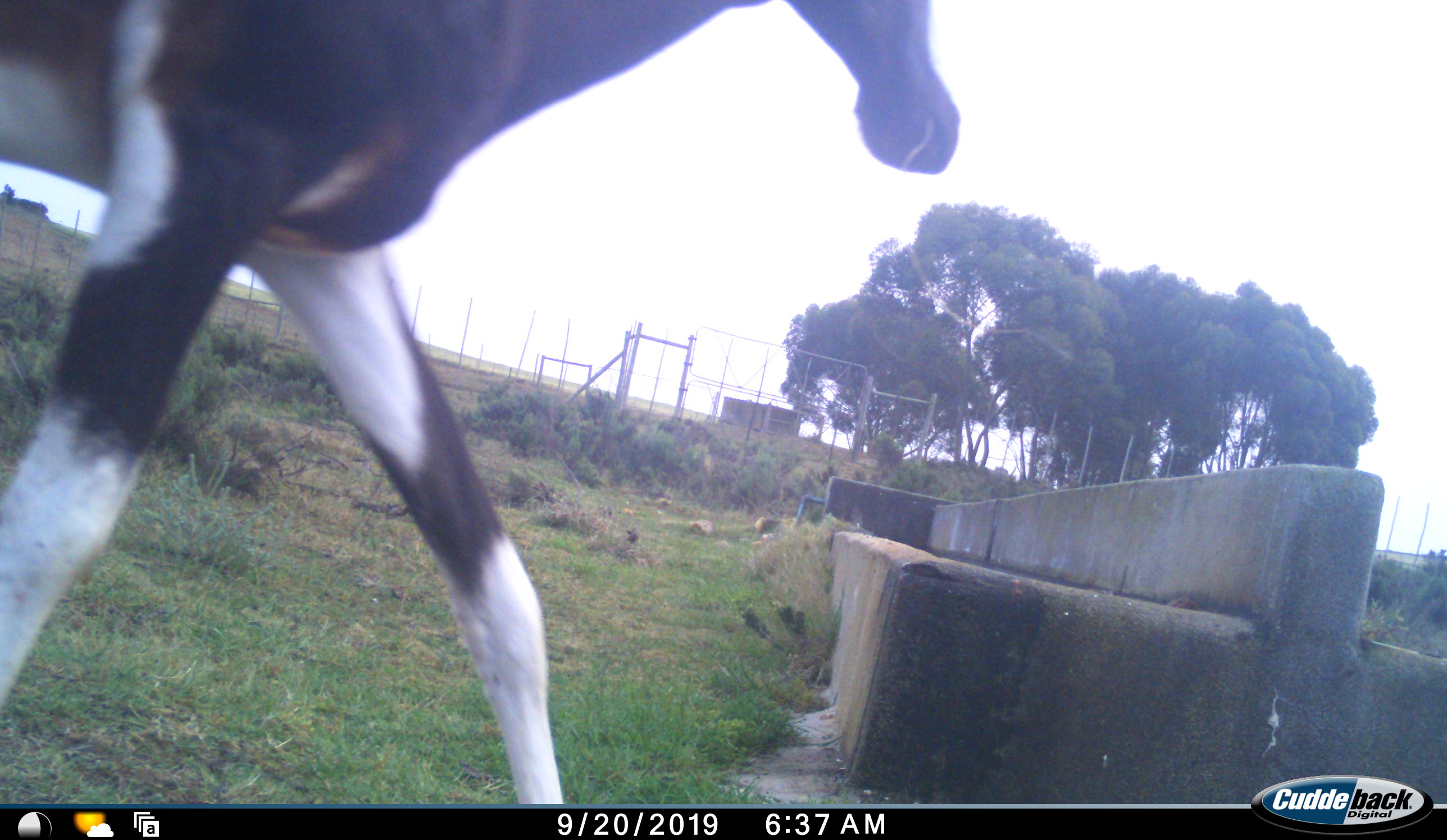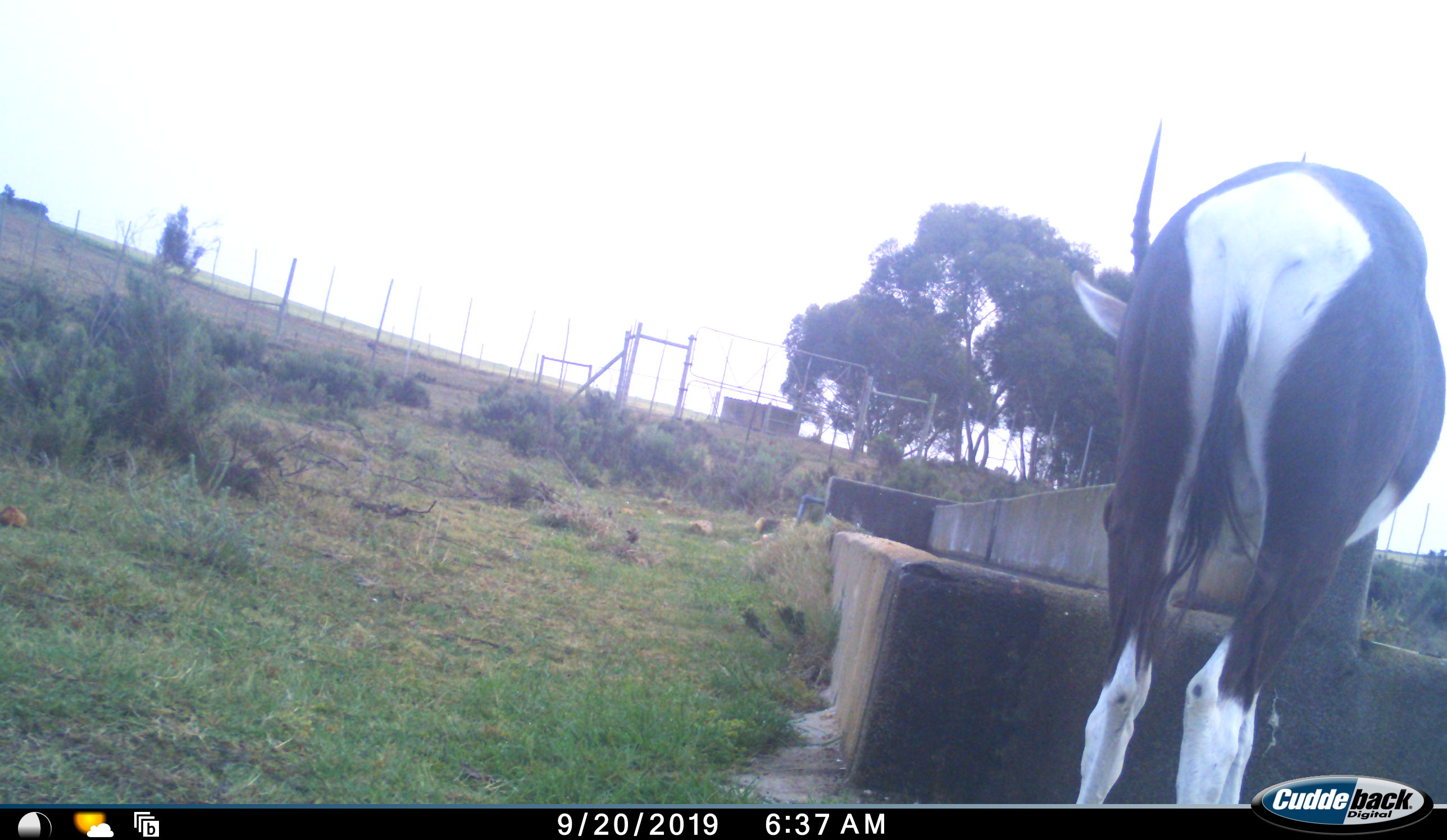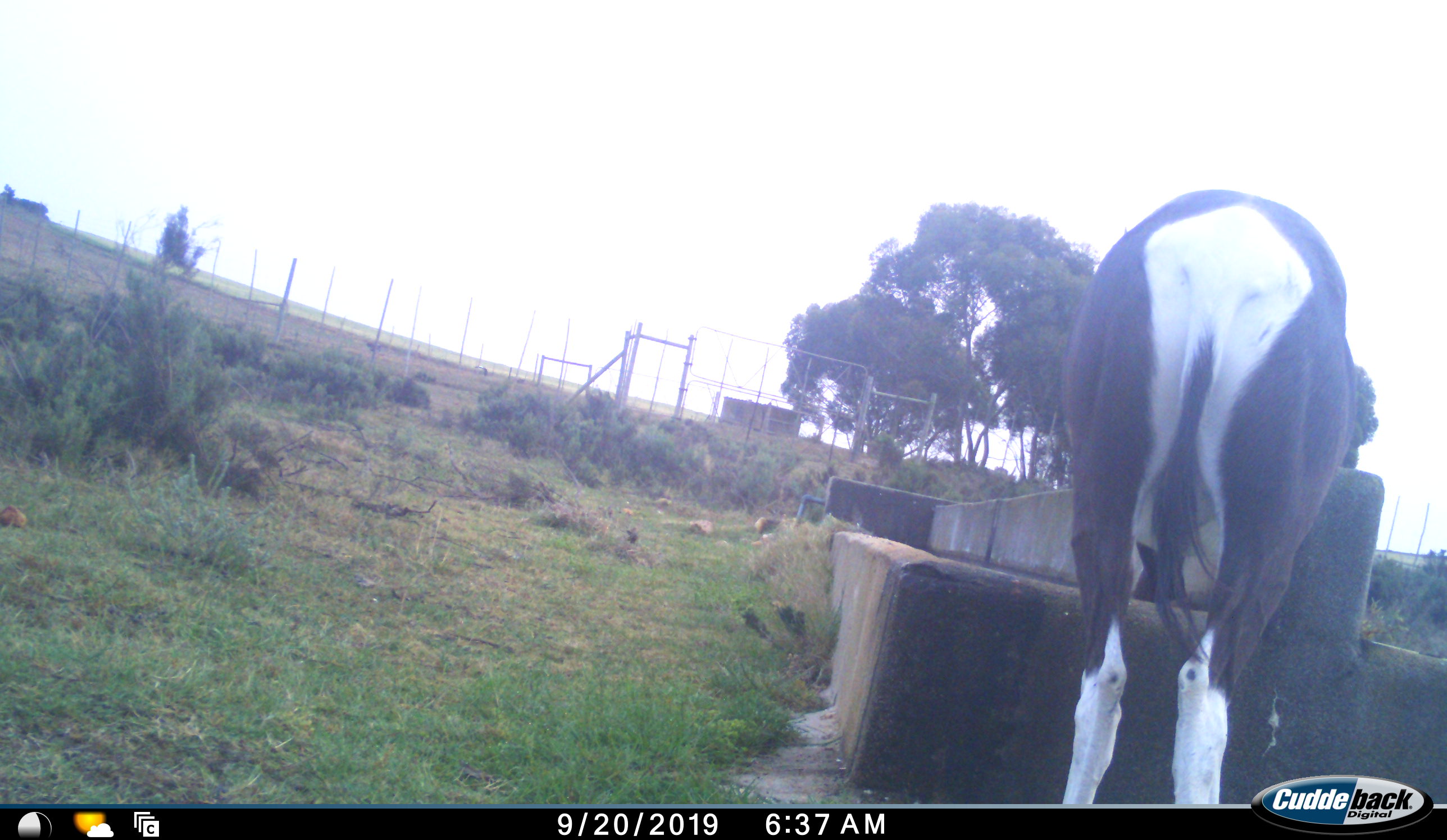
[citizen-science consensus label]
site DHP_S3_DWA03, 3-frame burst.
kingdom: Animalia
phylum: Chordata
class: Mammalia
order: Artiodactyla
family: Bovidae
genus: Damaliscus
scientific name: Damaliscus pygargus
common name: bontebok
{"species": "bontebok (Damaliscus pygargus)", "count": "1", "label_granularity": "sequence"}